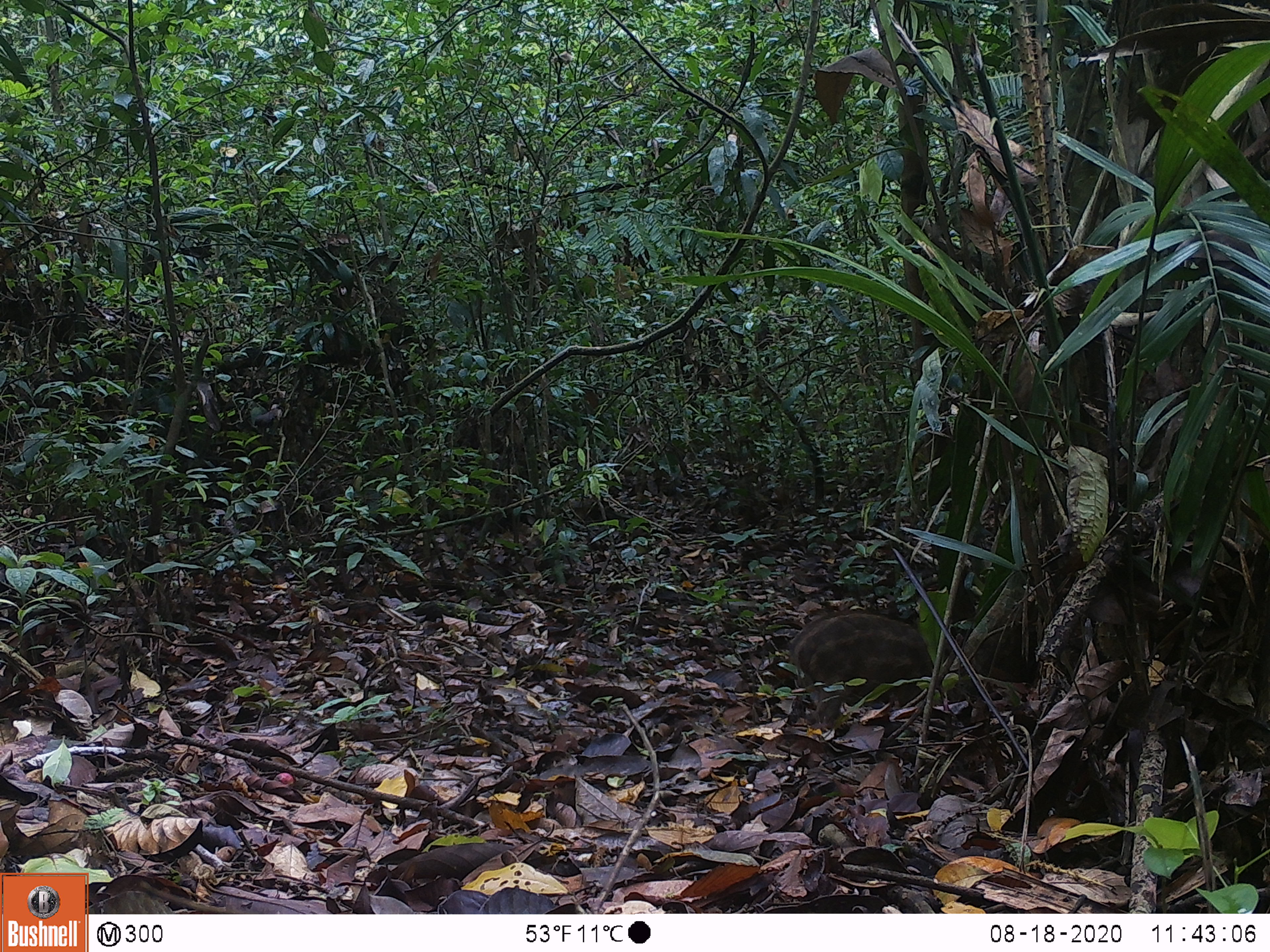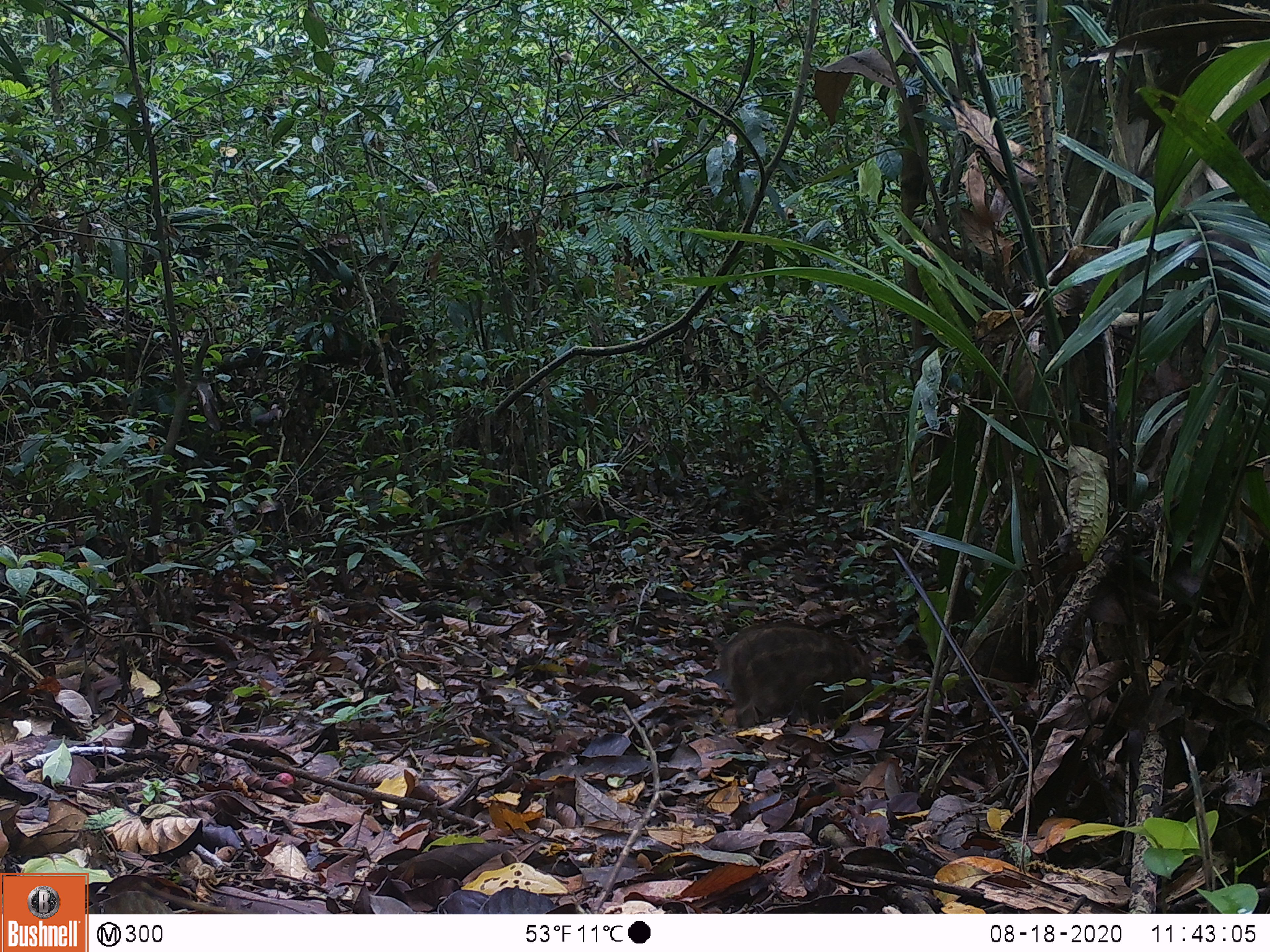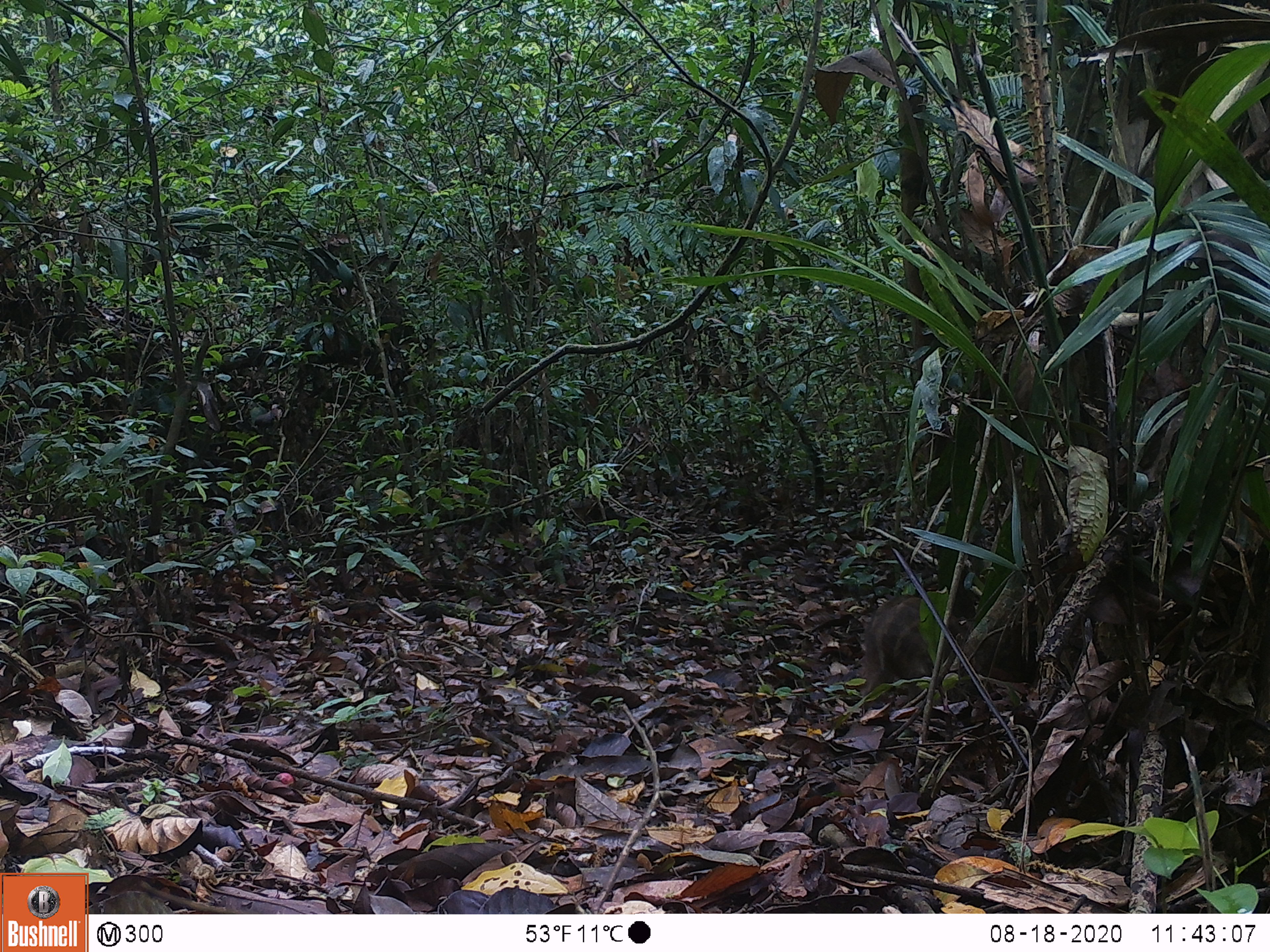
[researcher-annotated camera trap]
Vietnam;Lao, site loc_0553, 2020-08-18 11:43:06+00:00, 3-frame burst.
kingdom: Animalia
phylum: Chordata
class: Mammalia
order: Artiodactyla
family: Suidae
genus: Sus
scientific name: Sus scrofa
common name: eurasian wild pig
Eurasian wild pig (Sus scrofa). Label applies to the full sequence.